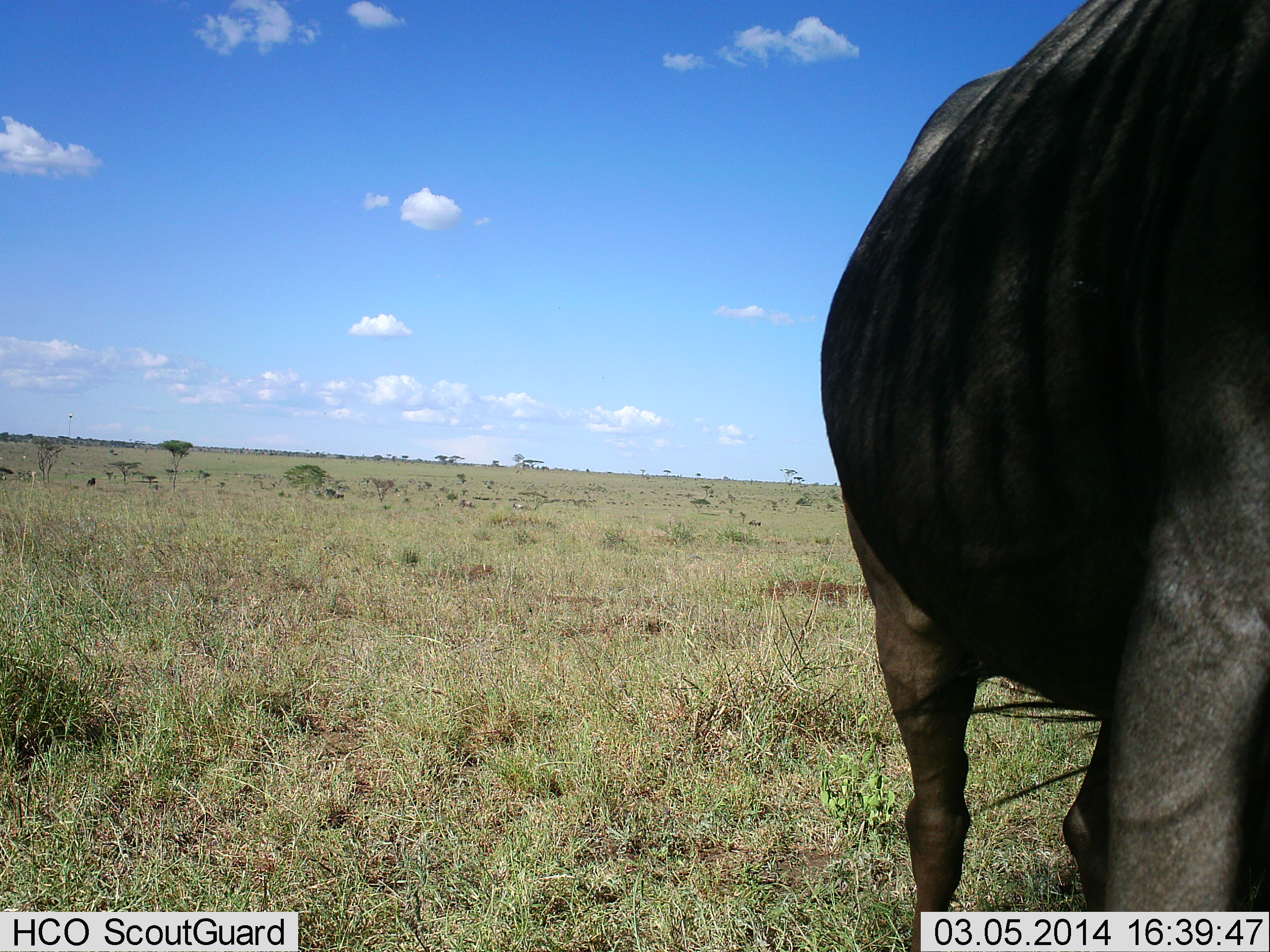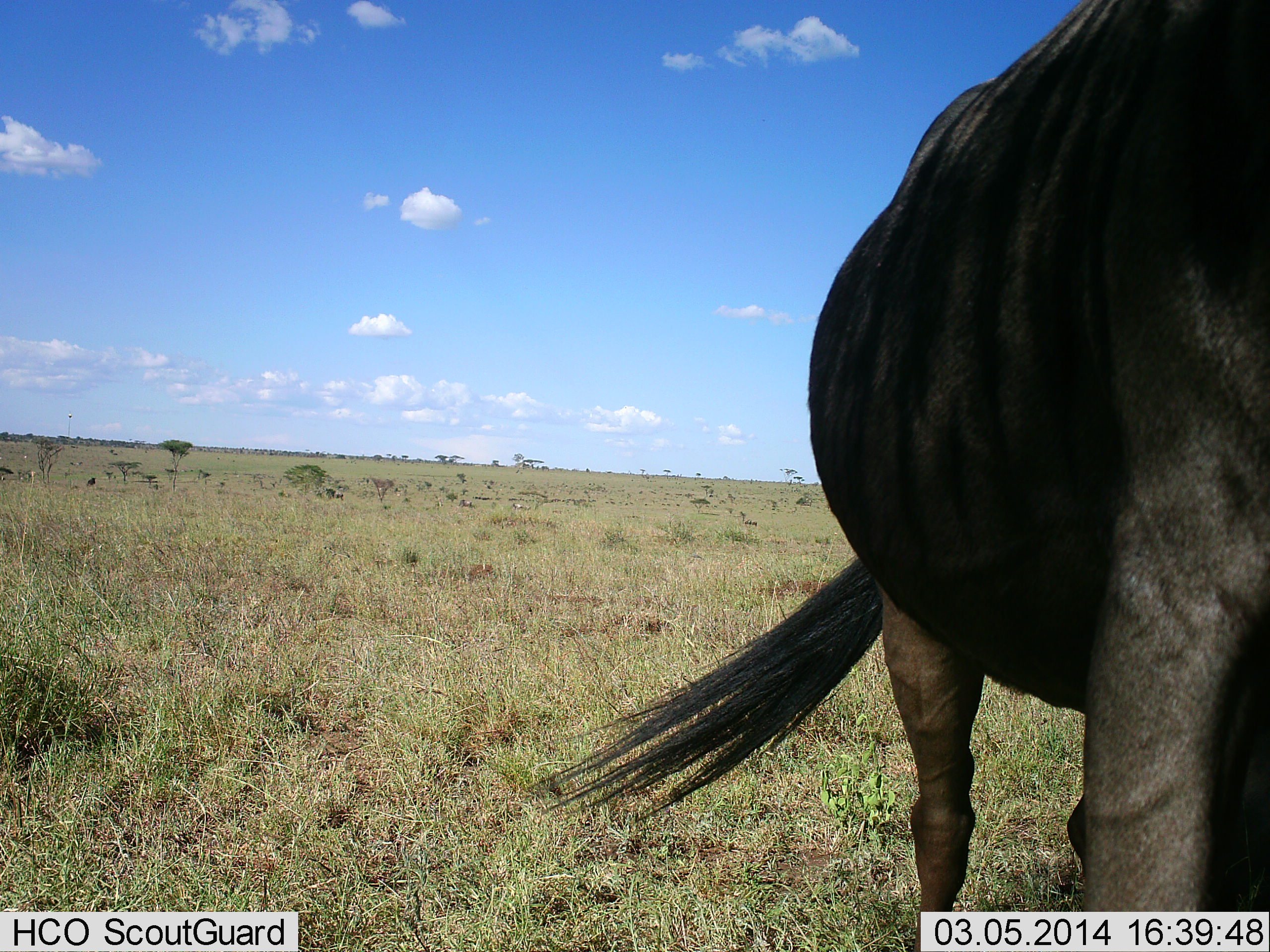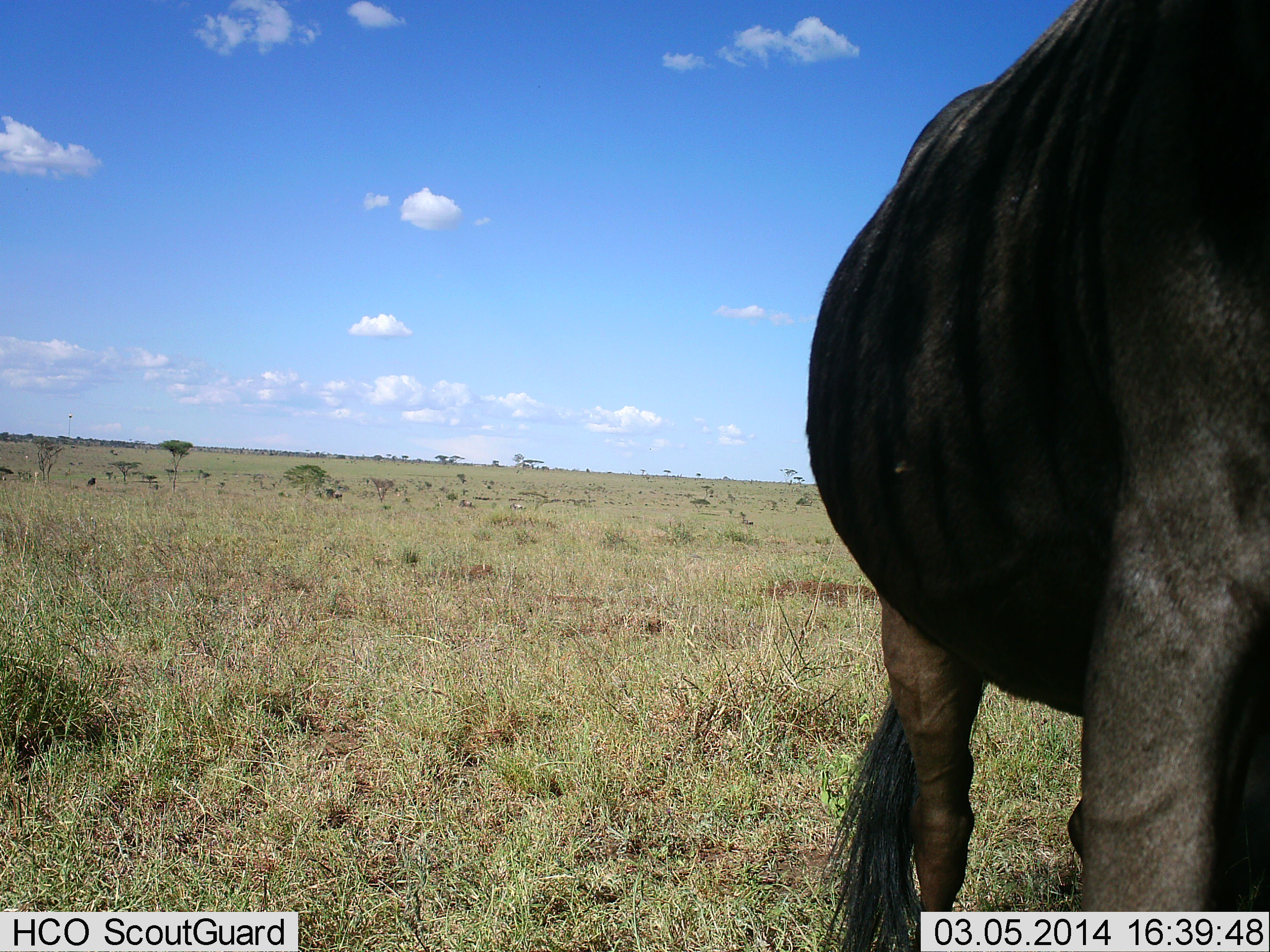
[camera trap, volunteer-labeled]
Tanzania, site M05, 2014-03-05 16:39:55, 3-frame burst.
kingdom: Animalia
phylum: Chordata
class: Mammalia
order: Artiodactyla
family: Bovidae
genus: Connochaetes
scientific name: Connochaetes taurinus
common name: blue wildebeest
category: wildebeest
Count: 1.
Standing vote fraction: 100%.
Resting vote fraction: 0%.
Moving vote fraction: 10%.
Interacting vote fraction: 0%.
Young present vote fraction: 0%.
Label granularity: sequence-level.